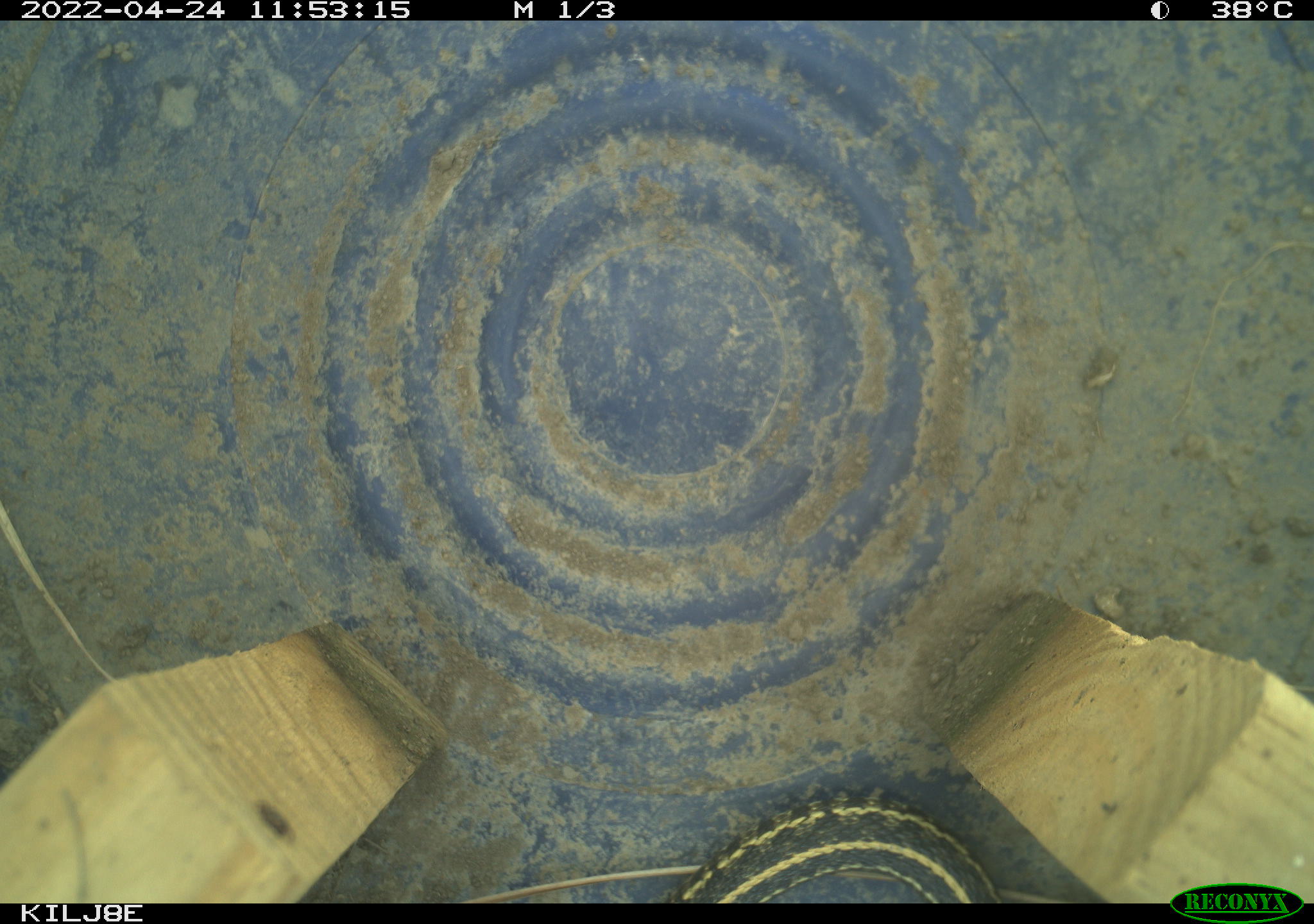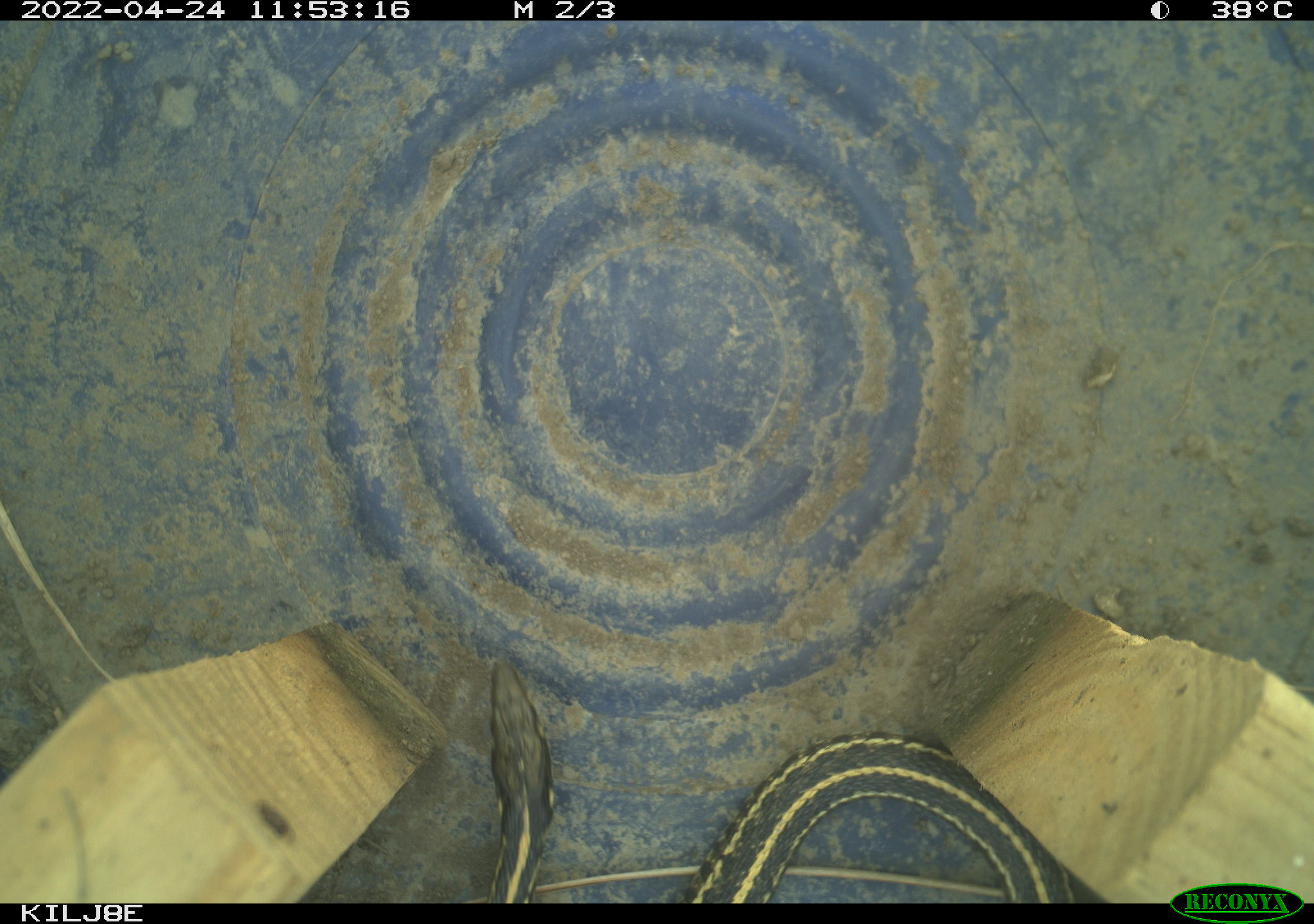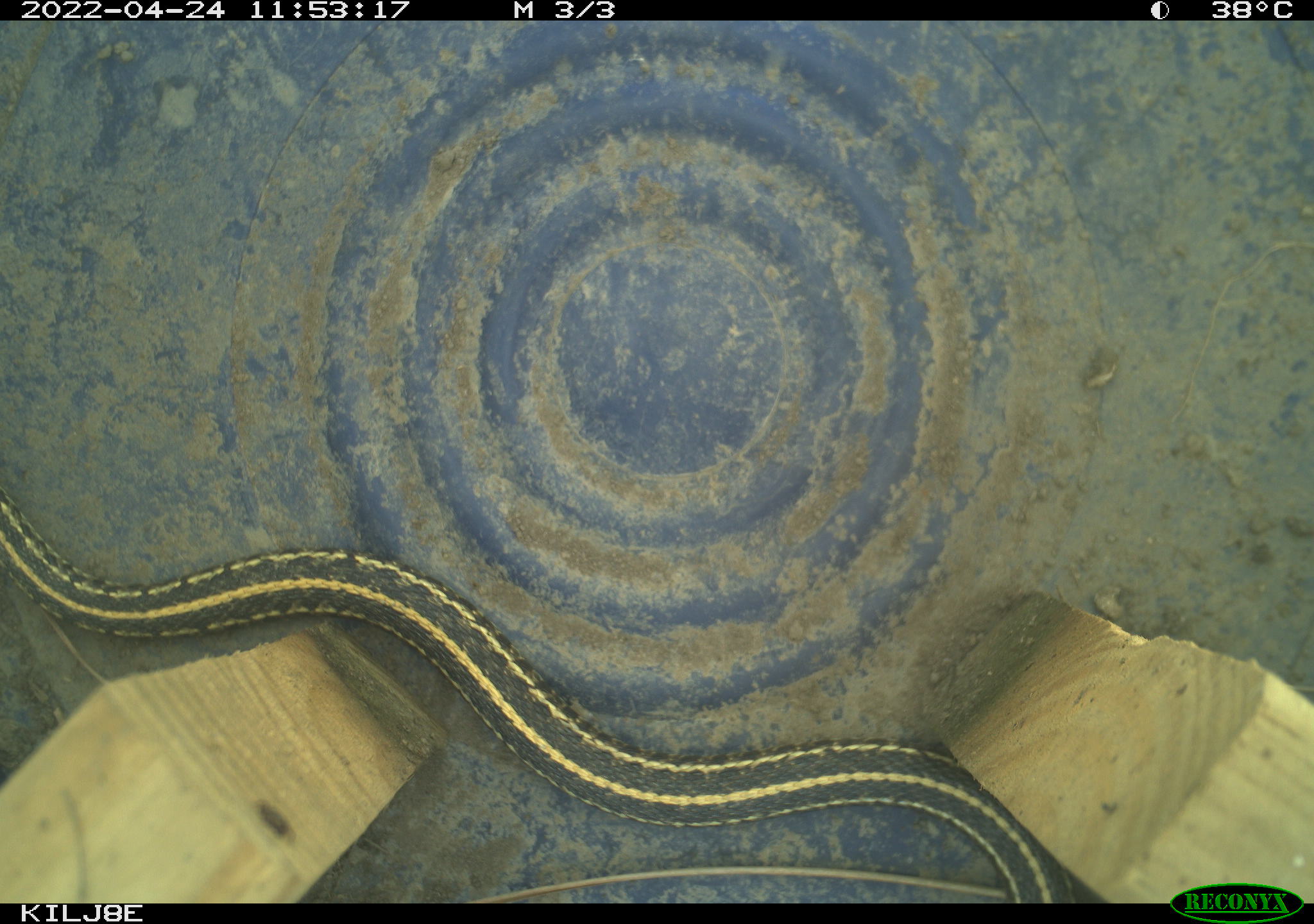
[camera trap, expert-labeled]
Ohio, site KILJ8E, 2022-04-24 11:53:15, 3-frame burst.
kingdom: Animalia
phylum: Chordata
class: Reptilia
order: Squamata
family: Colubridae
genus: Thamnophis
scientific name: Thamnophis sirtalis sirtalis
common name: eastern gartersnake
Eastern gartersnake (Thamnophis sirtalis sirtalis).